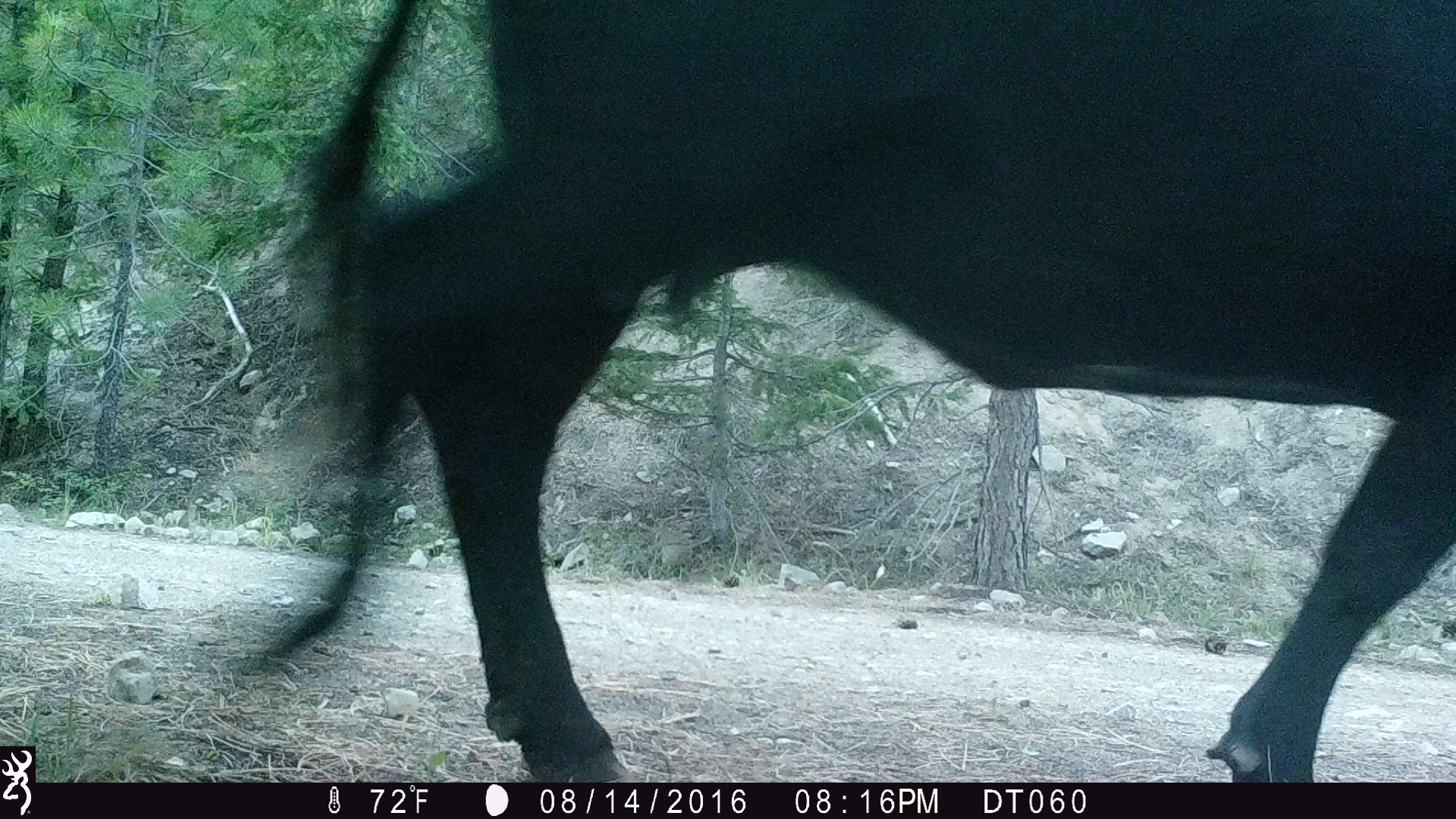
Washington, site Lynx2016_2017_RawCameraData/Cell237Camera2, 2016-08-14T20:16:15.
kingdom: Animalia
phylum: Chordata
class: Mammalia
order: Artiodactyla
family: Bovidae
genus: Bos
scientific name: Bos taurus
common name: domestic cattle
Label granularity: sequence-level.